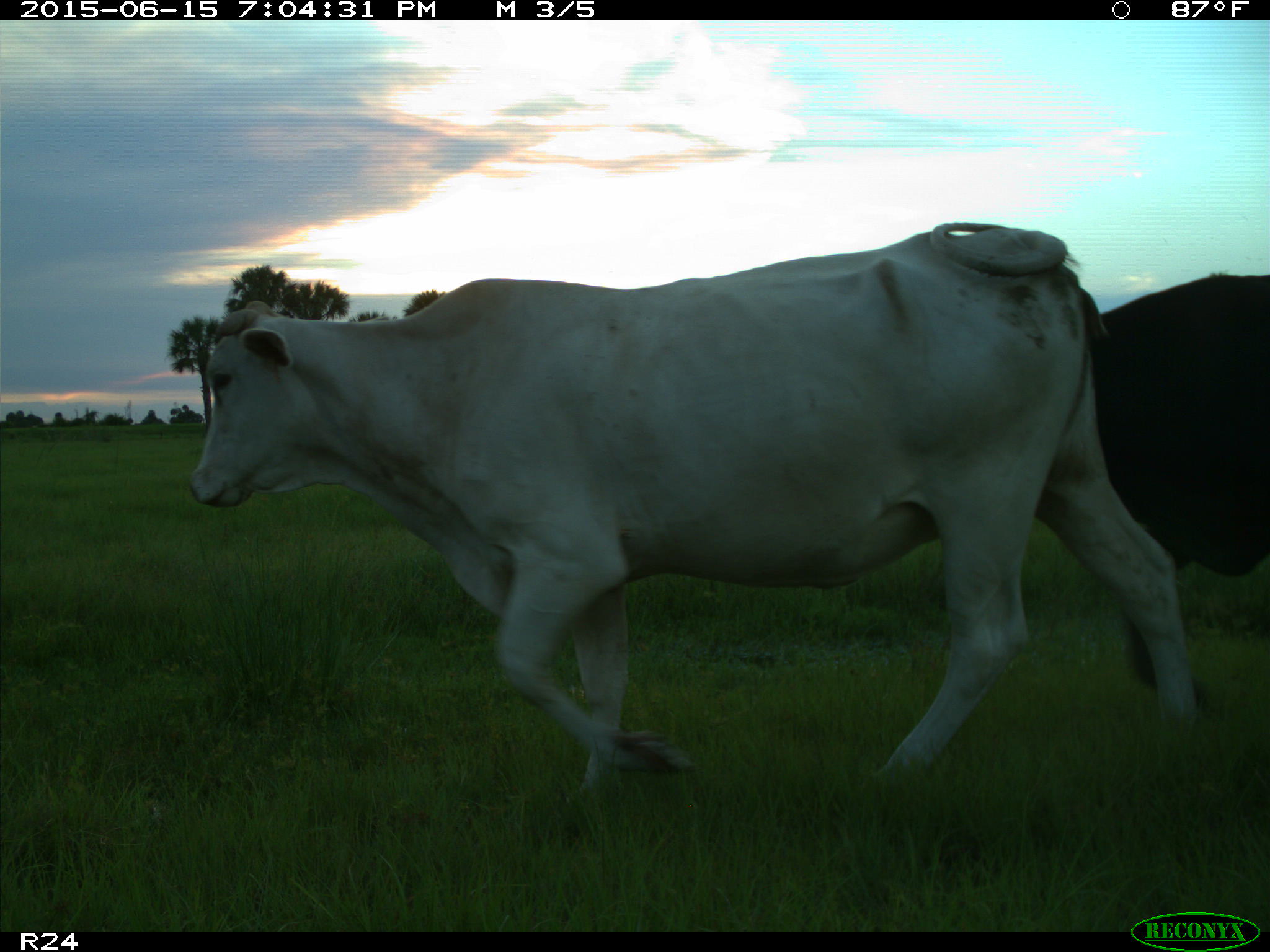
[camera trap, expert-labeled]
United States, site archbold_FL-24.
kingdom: Animalia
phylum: Chordata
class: Mammalia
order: Artiodactyla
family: Bovidae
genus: Bos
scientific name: Bos taurus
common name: domestic cow